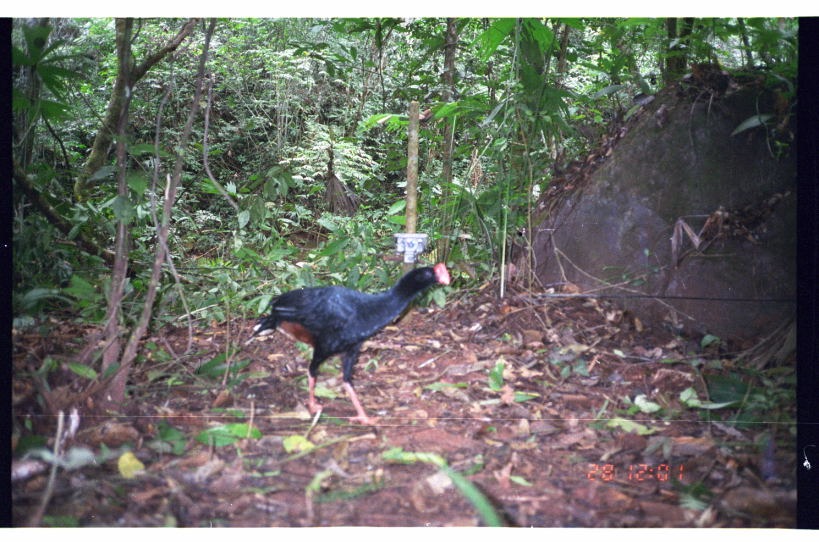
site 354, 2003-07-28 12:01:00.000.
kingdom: Animalia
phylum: Chordata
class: Aves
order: Galliformes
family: Cracidae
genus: Mitu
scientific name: Mitu tuberosum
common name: razor-billed curassow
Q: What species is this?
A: Mitu tuberosum (razor-billed curassow).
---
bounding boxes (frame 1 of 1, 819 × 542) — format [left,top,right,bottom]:
mitu tuberosum: [251,260,451,429]